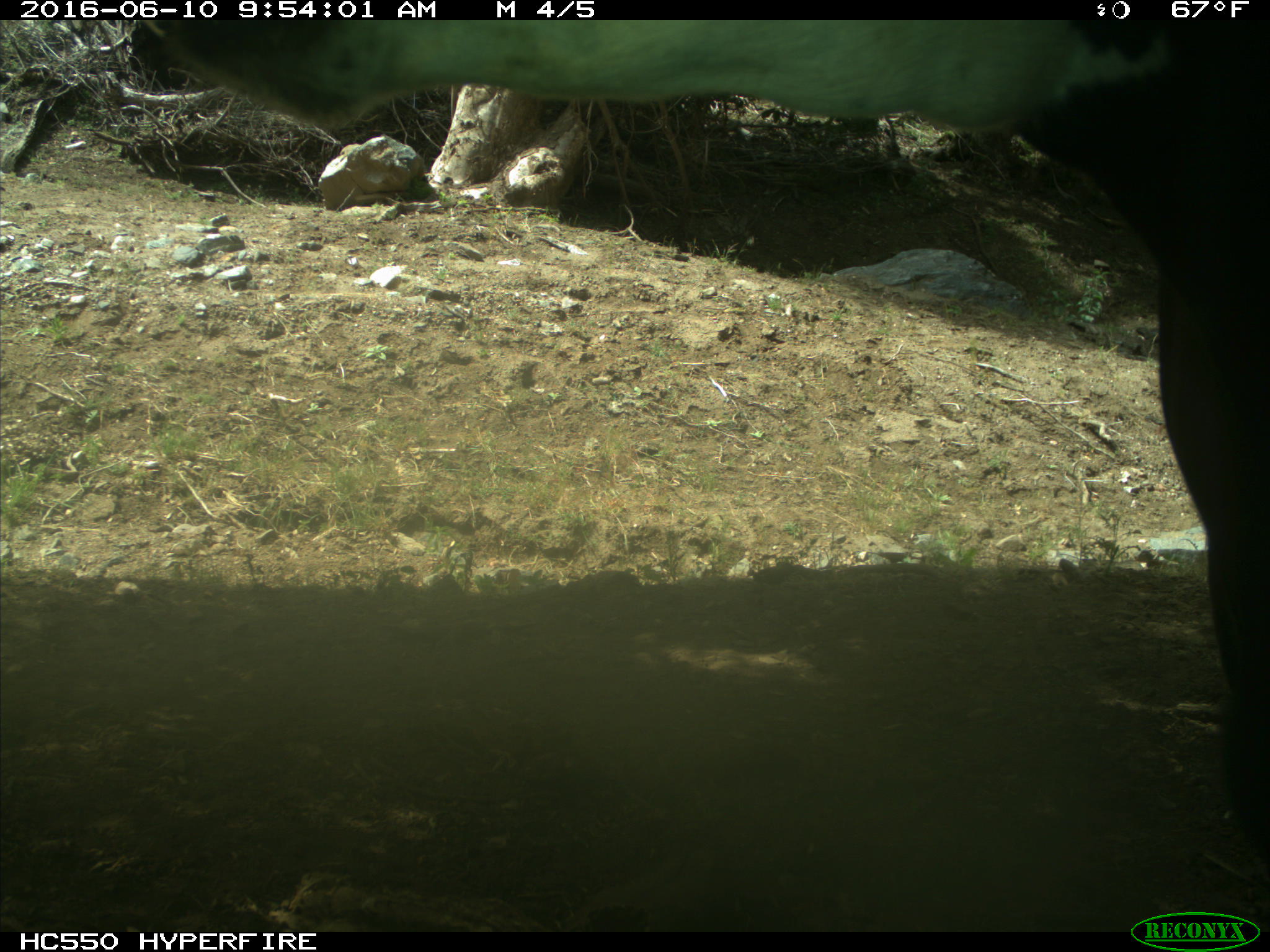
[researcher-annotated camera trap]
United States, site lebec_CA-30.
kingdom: Animalia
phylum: Chordata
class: Mammalia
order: Artiodactyla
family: Bovidae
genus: Bos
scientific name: Bos taurus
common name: domestic cow